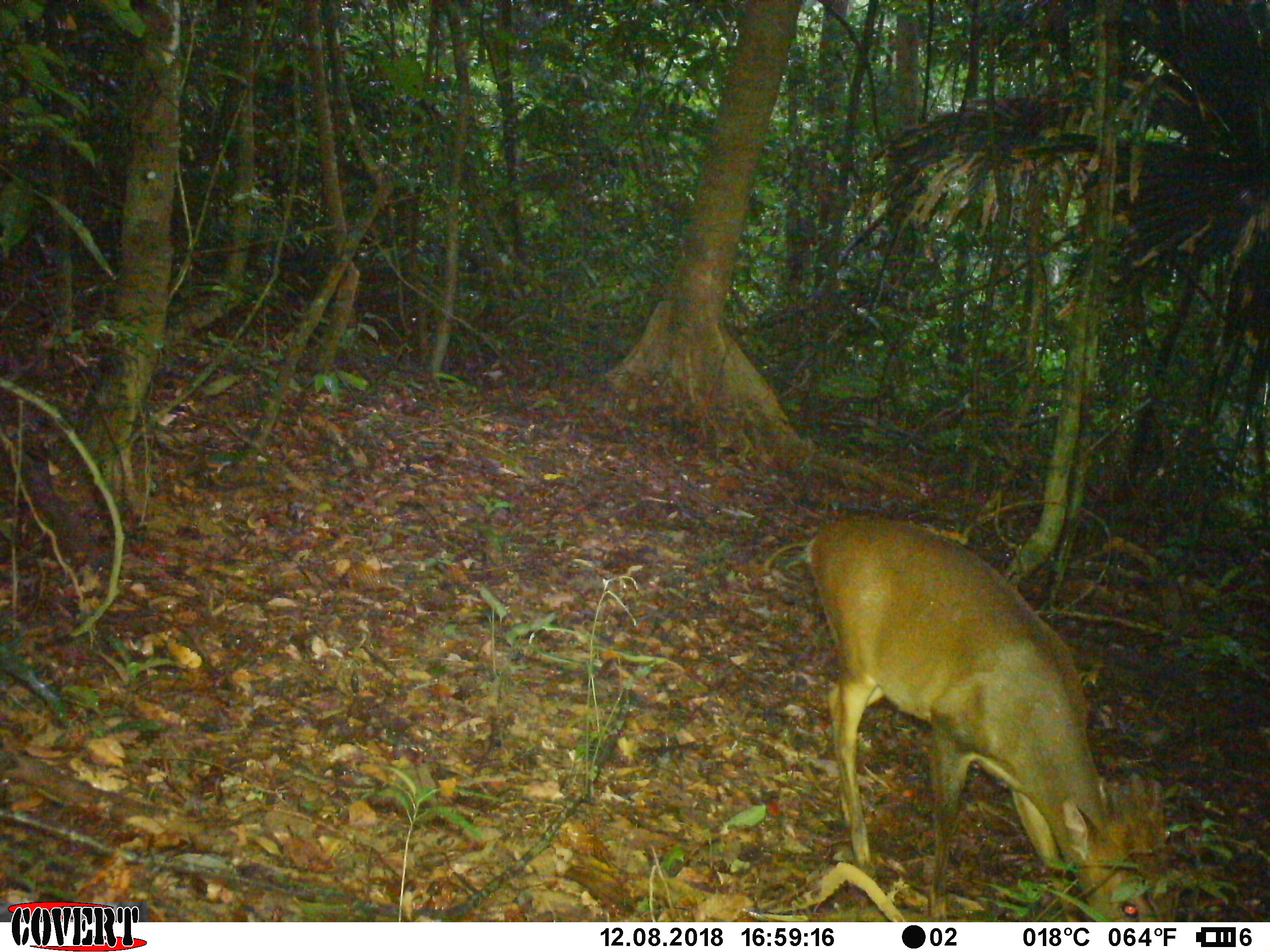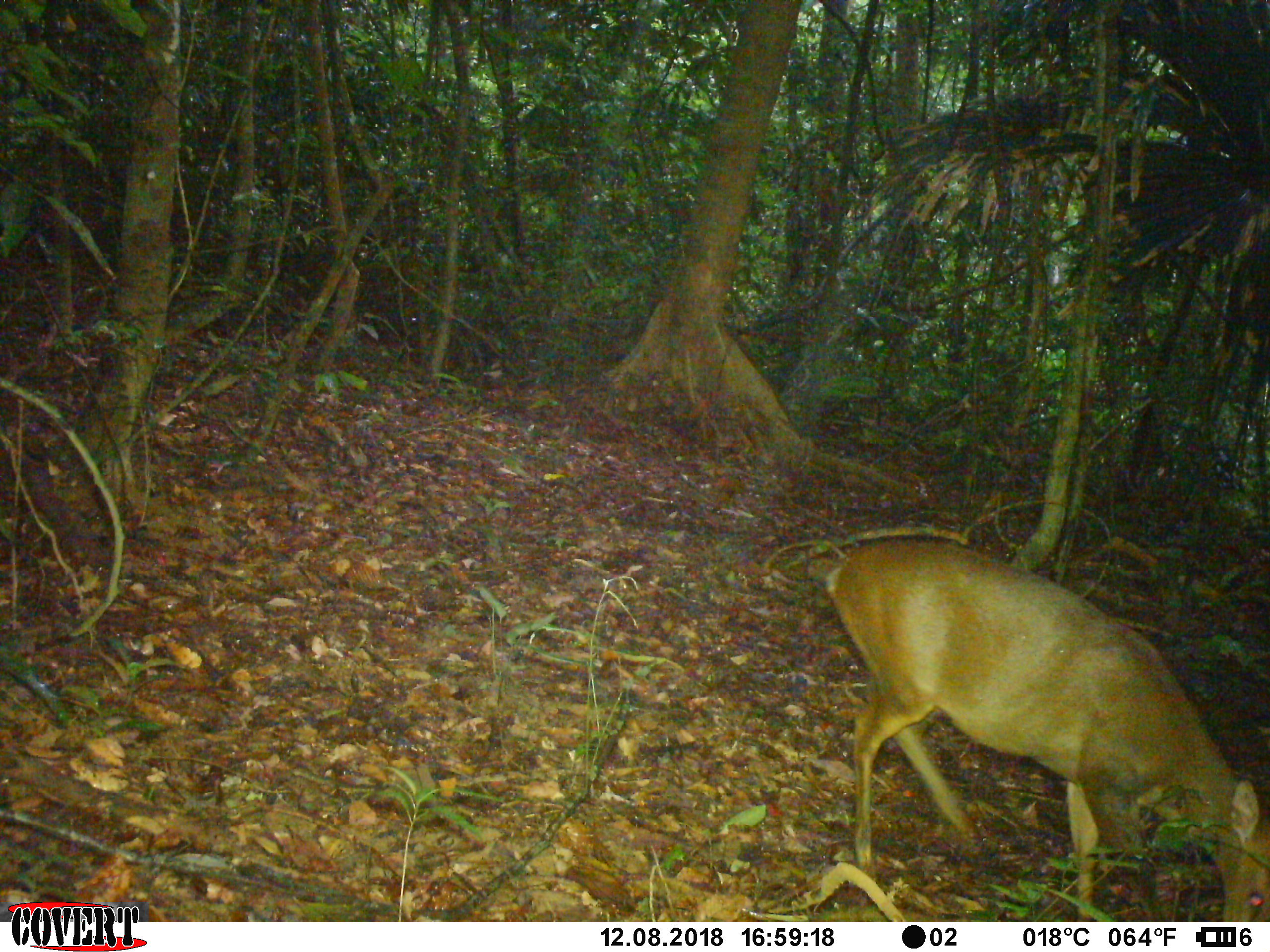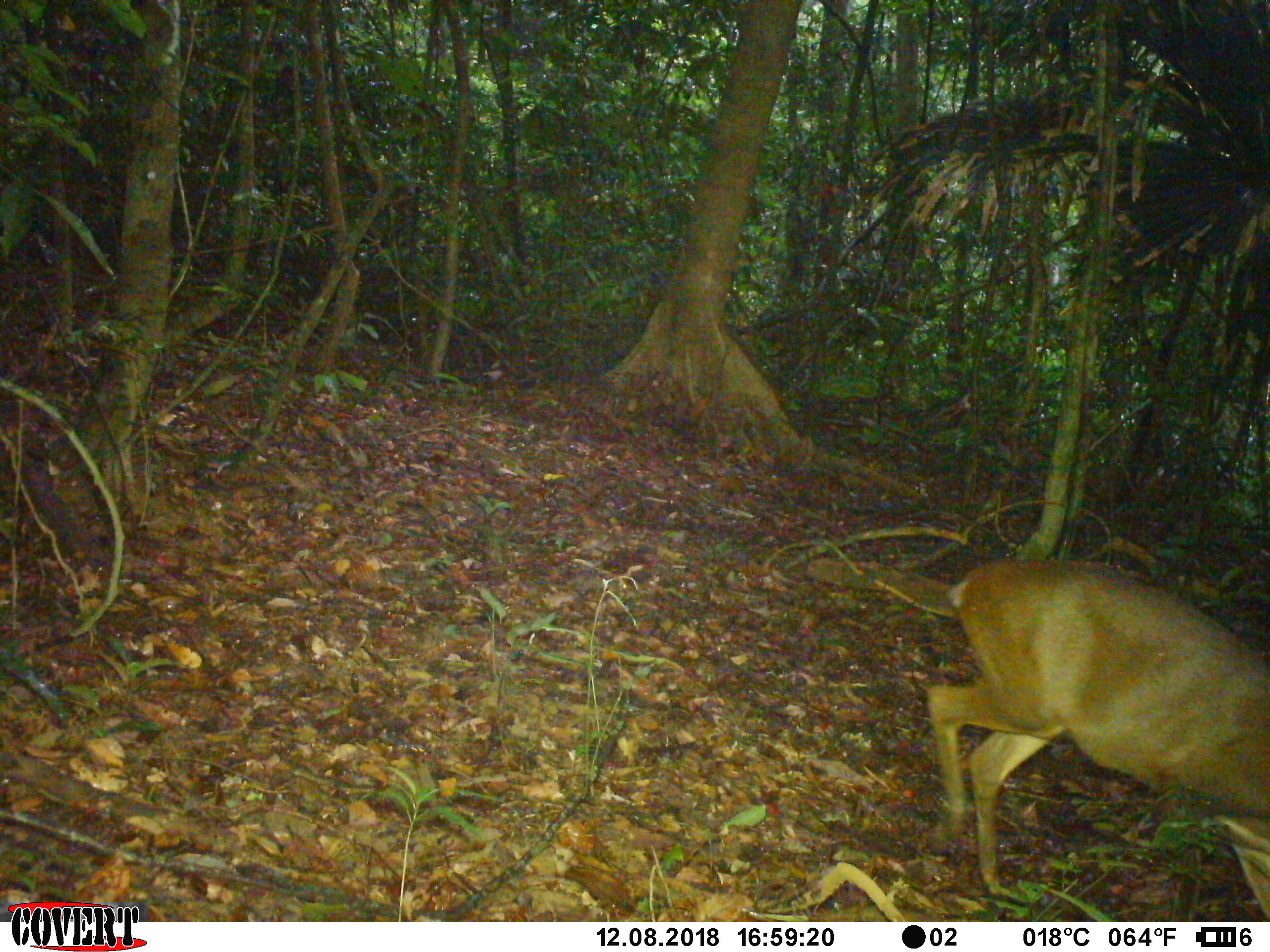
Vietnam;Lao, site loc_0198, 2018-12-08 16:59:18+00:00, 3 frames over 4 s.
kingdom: Animalia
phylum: Chordata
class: Mammalia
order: Artiodactyla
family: Cervidae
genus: Muntiacus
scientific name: Muntiacus vuquangensis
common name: large-antlered muntjac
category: large antlered muntjac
Large antlered muntjac (large-antlered muntjac) (Muntiacus vuquangensis). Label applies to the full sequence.